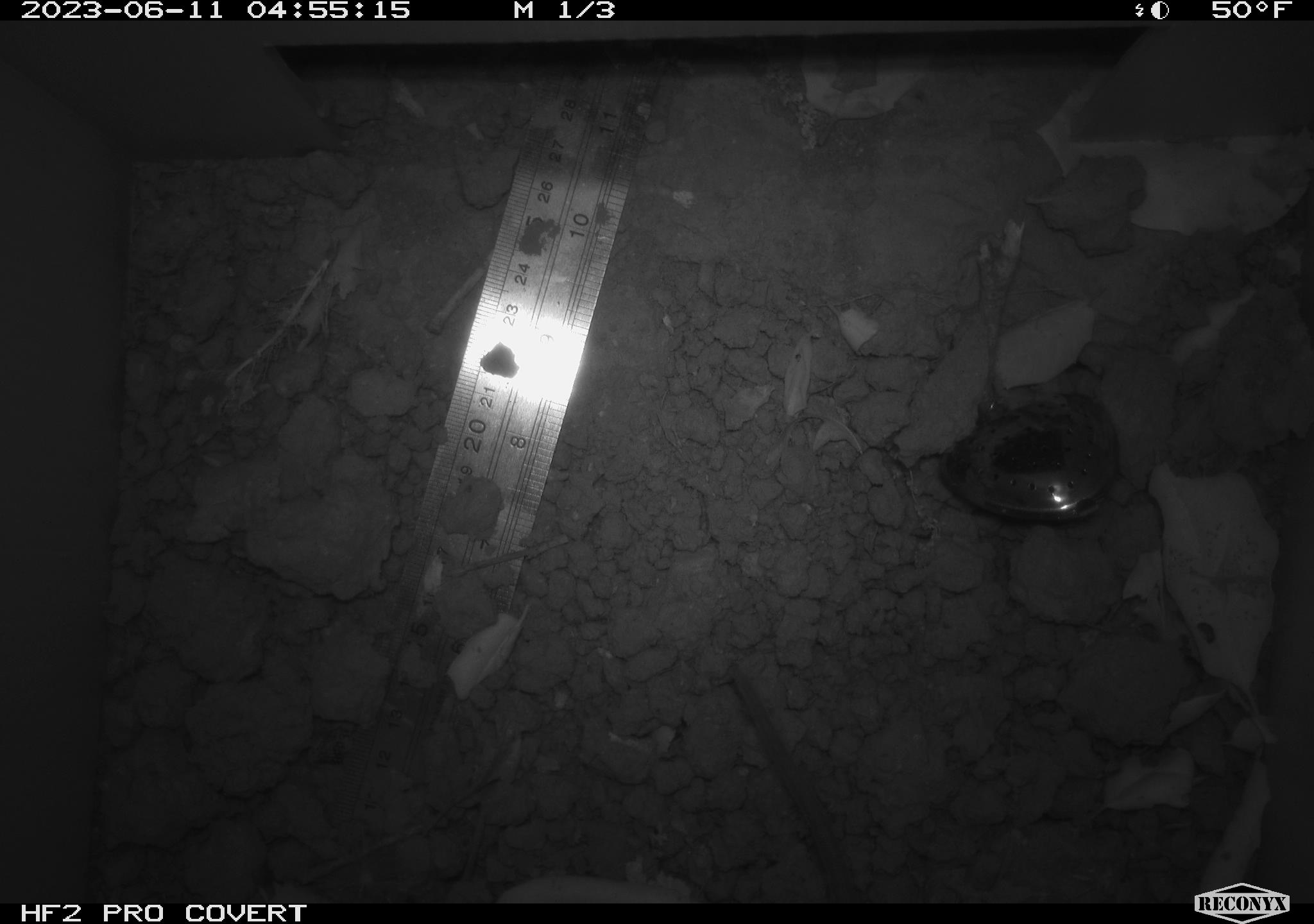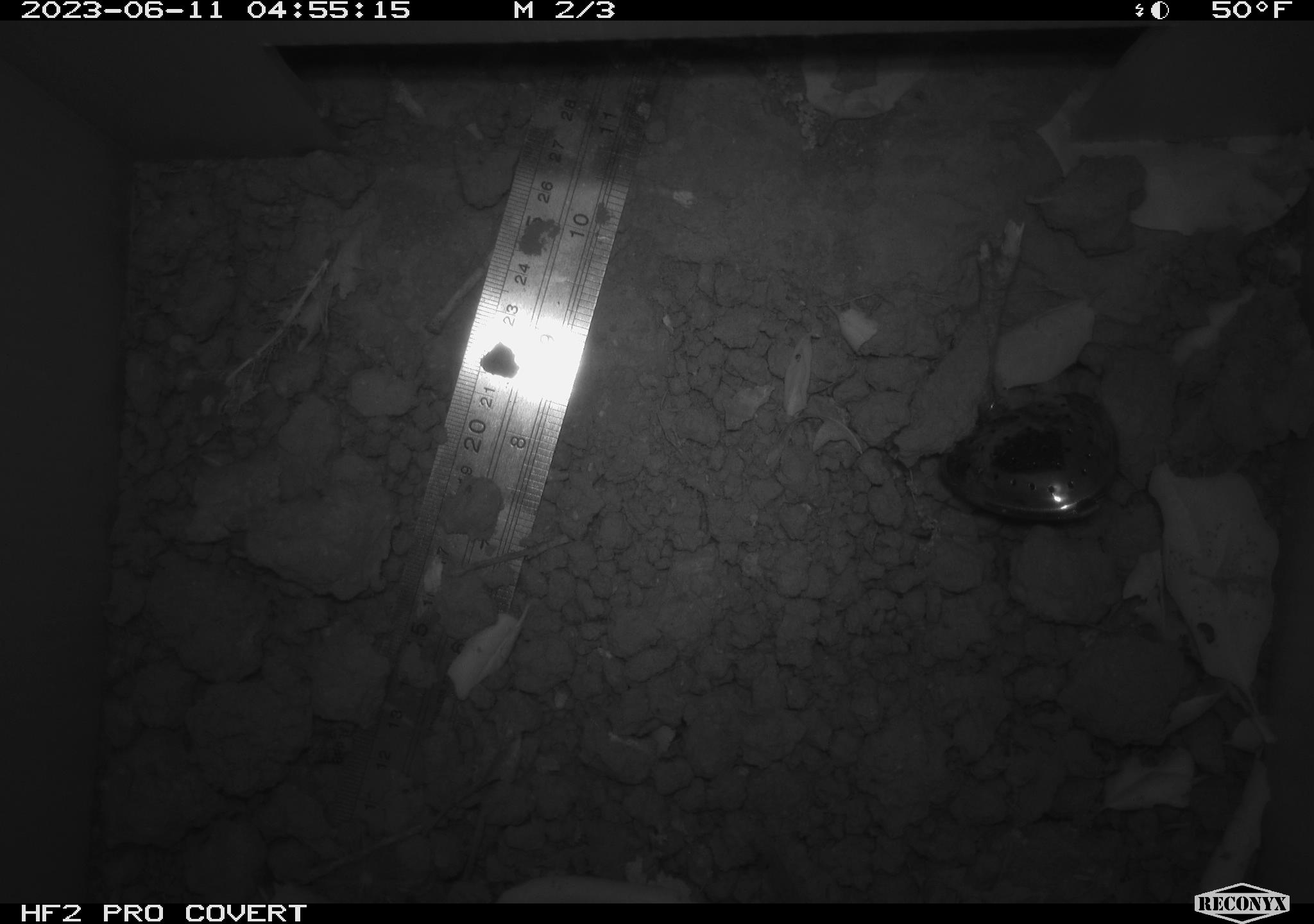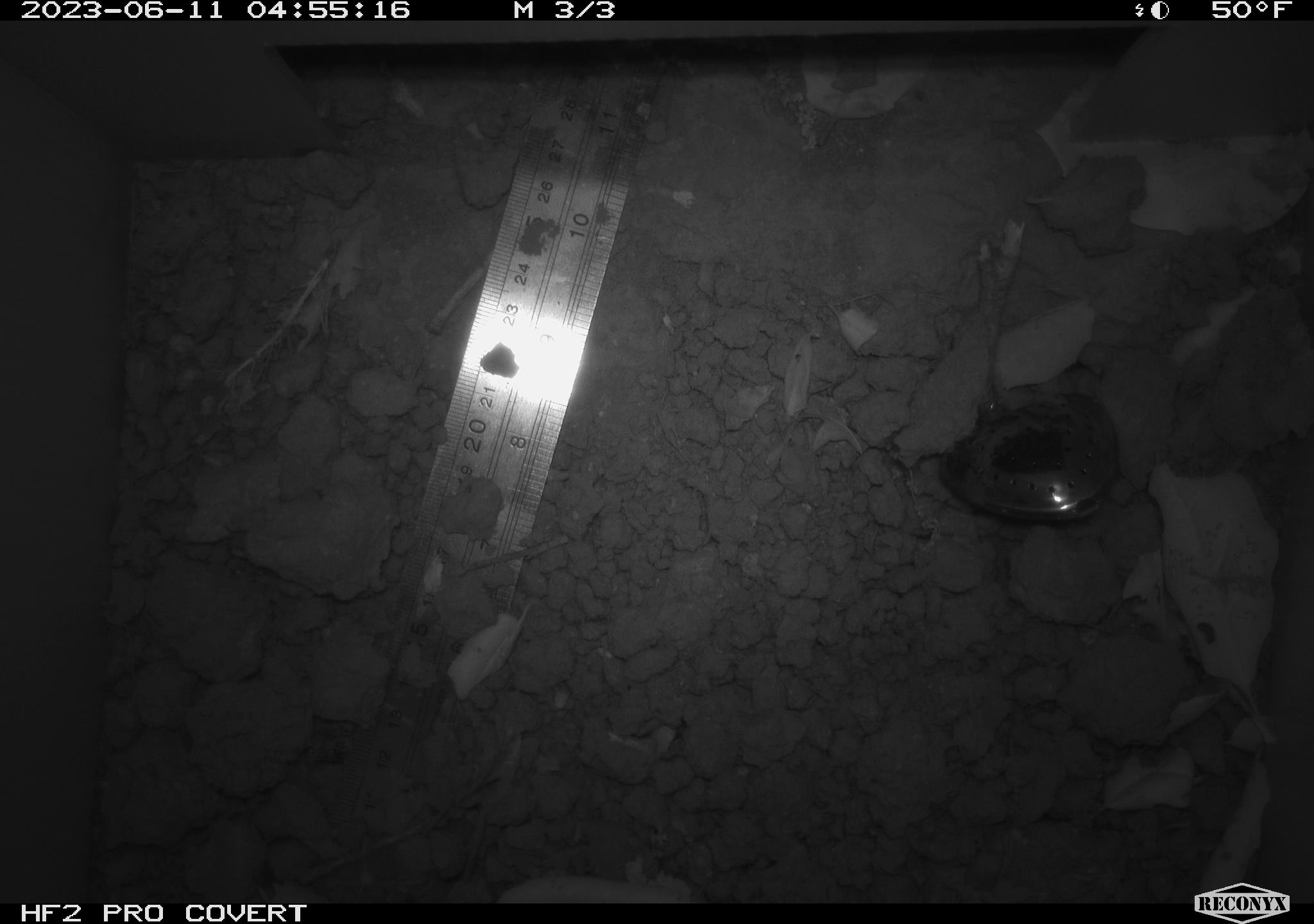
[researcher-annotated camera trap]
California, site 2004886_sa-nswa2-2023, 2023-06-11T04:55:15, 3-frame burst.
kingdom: Animalia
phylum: Chordata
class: Mammalia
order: Rodentia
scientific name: Rodentia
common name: woodrat or rat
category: woodrat or rat species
Woodrat or rat species (woodrat or rat) (Rodentia).